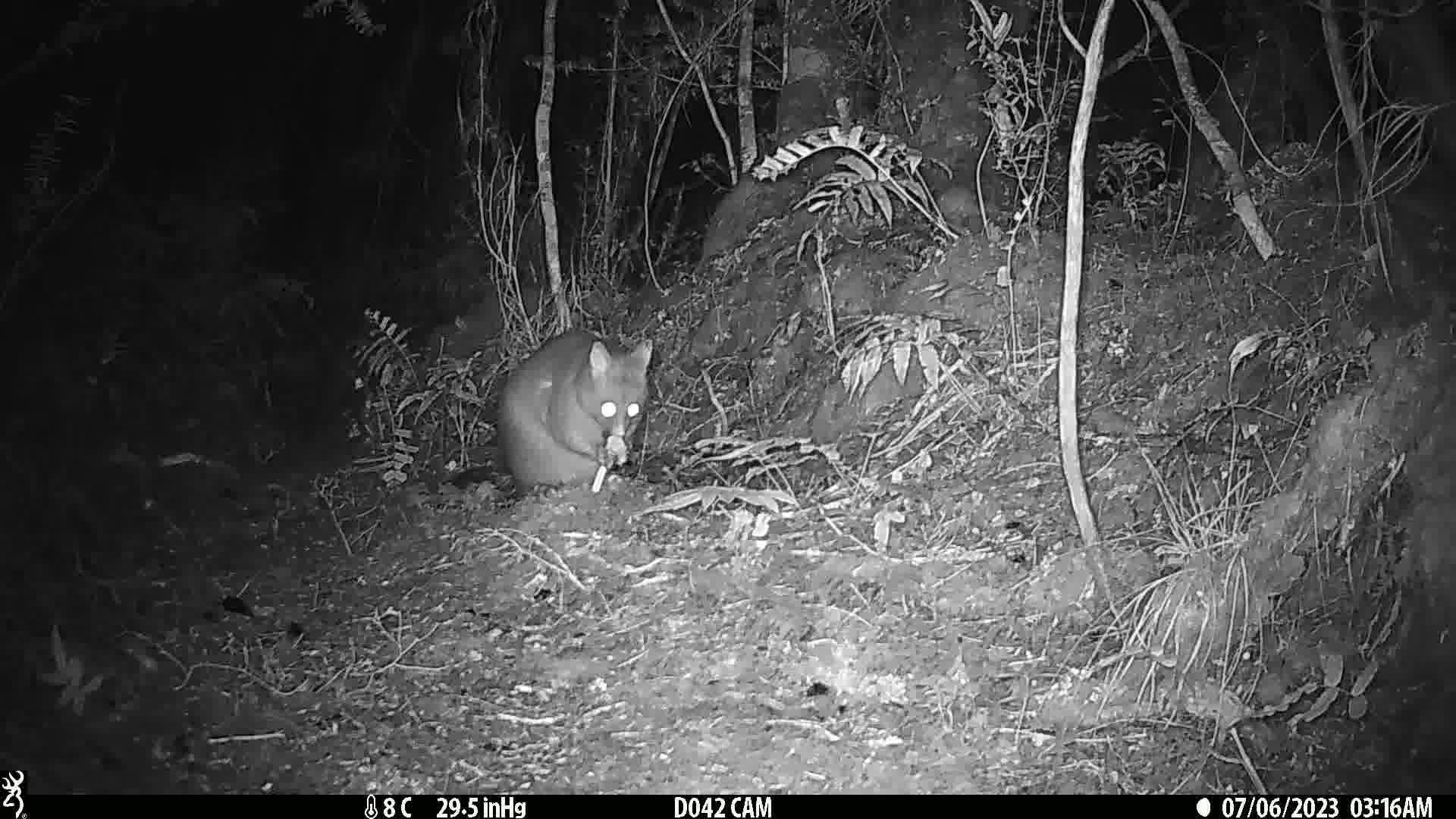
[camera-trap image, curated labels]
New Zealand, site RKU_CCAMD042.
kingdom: Animalia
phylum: Chordata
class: Mammalia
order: Diprotodontia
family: Phalangeridae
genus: Trichosurus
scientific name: Trichosurus vulpecula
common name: common brushtail possum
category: possum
Possum (common brushtail possum) (Trichosurus vulpecula).